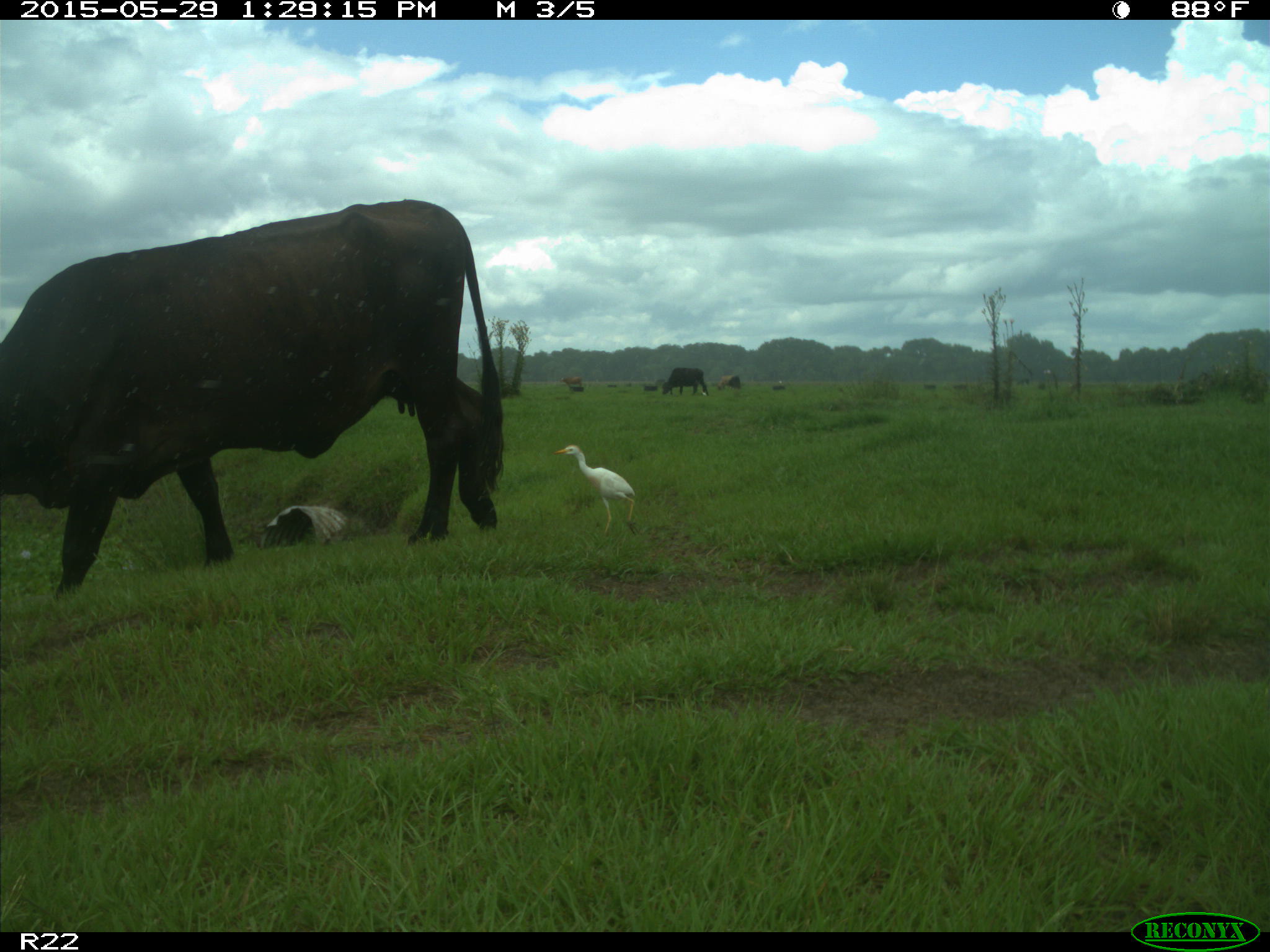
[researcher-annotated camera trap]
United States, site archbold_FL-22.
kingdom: Animalia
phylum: Chordata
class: Mammalia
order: Artiodactyla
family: Bovidae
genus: Bos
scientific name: Bos taurus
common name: domestic cow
Bos taurus (domestic cow).